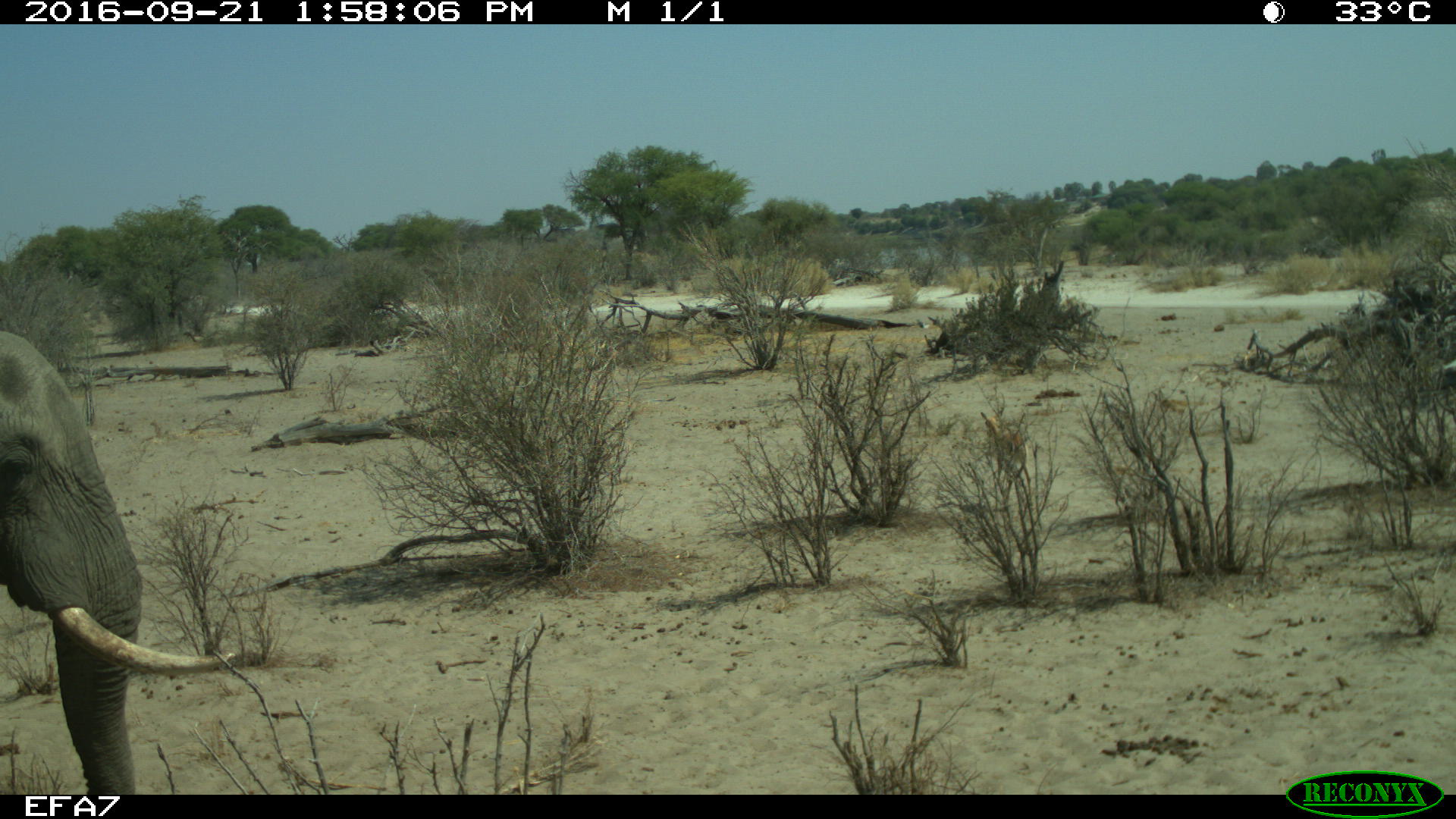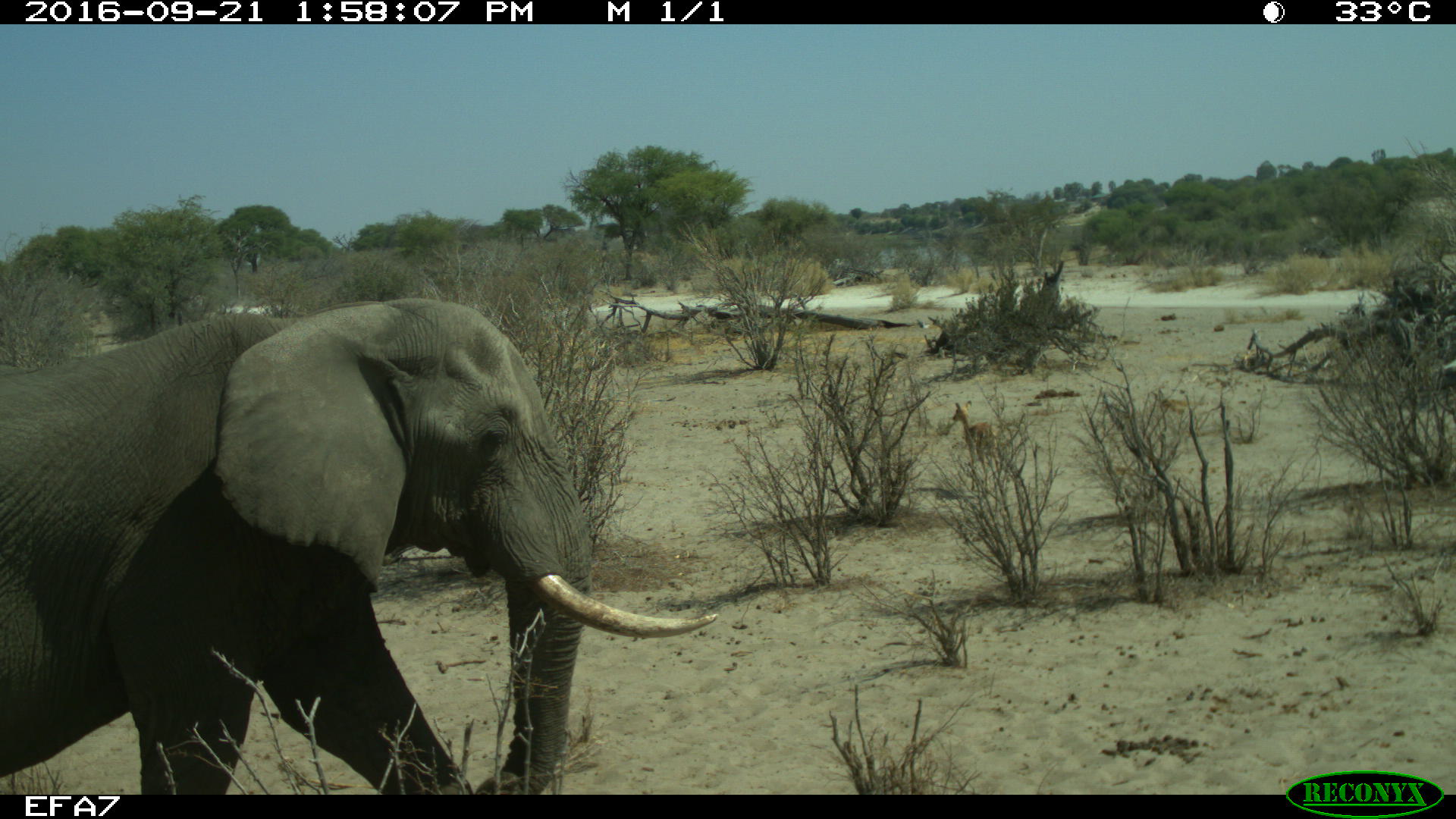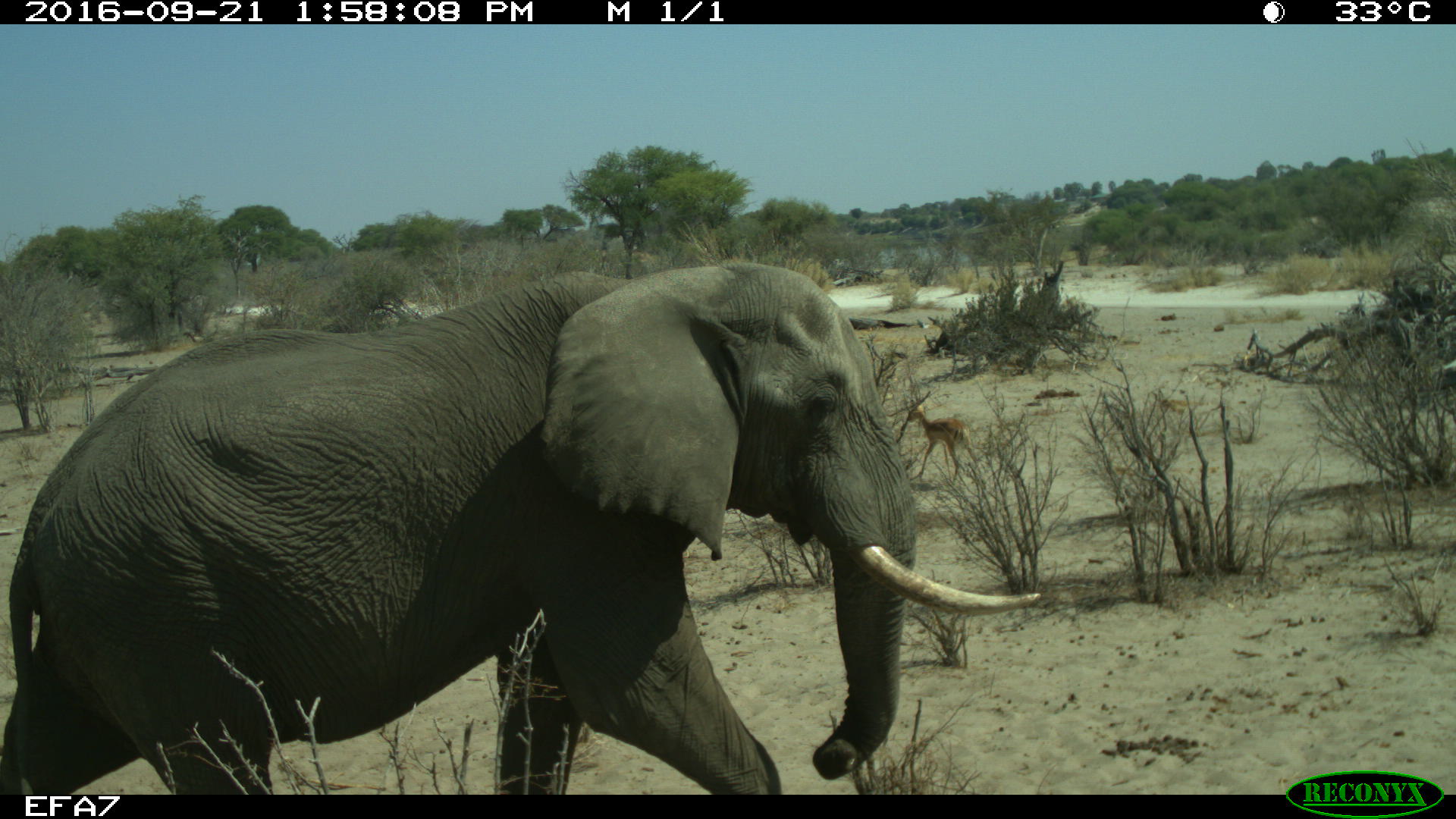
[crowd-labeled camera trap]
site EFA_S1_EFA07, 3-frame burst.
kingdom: Animalia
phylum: Chordata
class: Mammalia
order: Proboscidea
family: Elephantidae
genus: Loxodonta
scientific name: Loxodonta africana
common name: african bush elephant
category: elephant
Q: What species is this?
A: Elephant (african bush elephant) (Loxodonta africana).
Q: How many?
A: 1.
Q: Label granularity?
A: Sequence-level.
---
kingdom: Animalia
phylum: Chordata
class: Mammalia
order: Artiodactyla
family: Bovidae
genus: Aepyceros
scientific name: Aepyceros melampus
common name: impala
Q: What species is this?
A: Impala (Aepyceros melampus).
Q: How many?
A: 1.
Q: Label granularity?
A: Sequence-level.